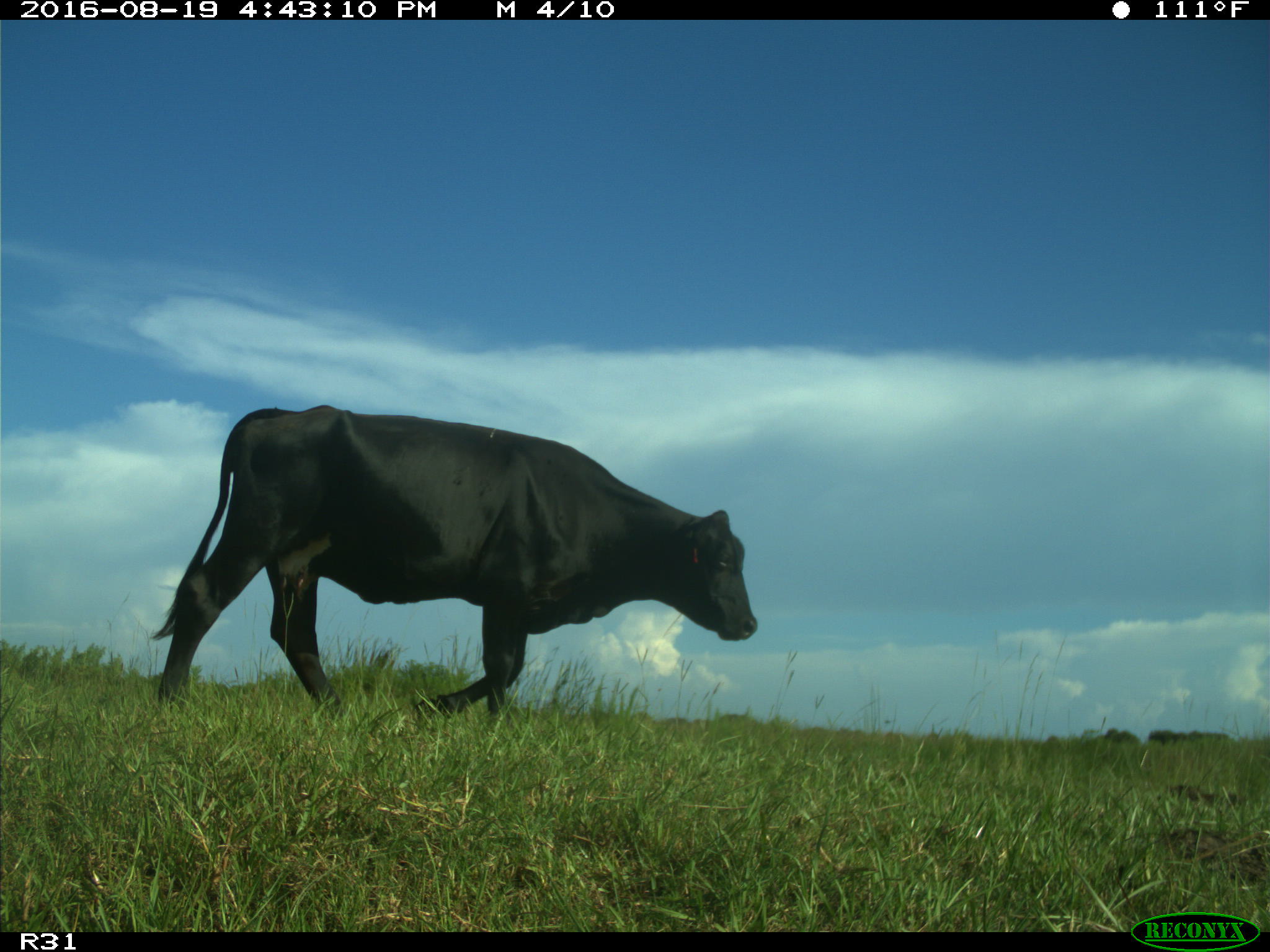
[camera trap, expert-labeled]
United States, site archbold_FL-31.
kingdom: Animalia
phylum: Chordata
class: Mammalia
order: Artiodactyla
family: Bovidae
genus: Bos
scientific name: Bos taurus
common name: domestic cow